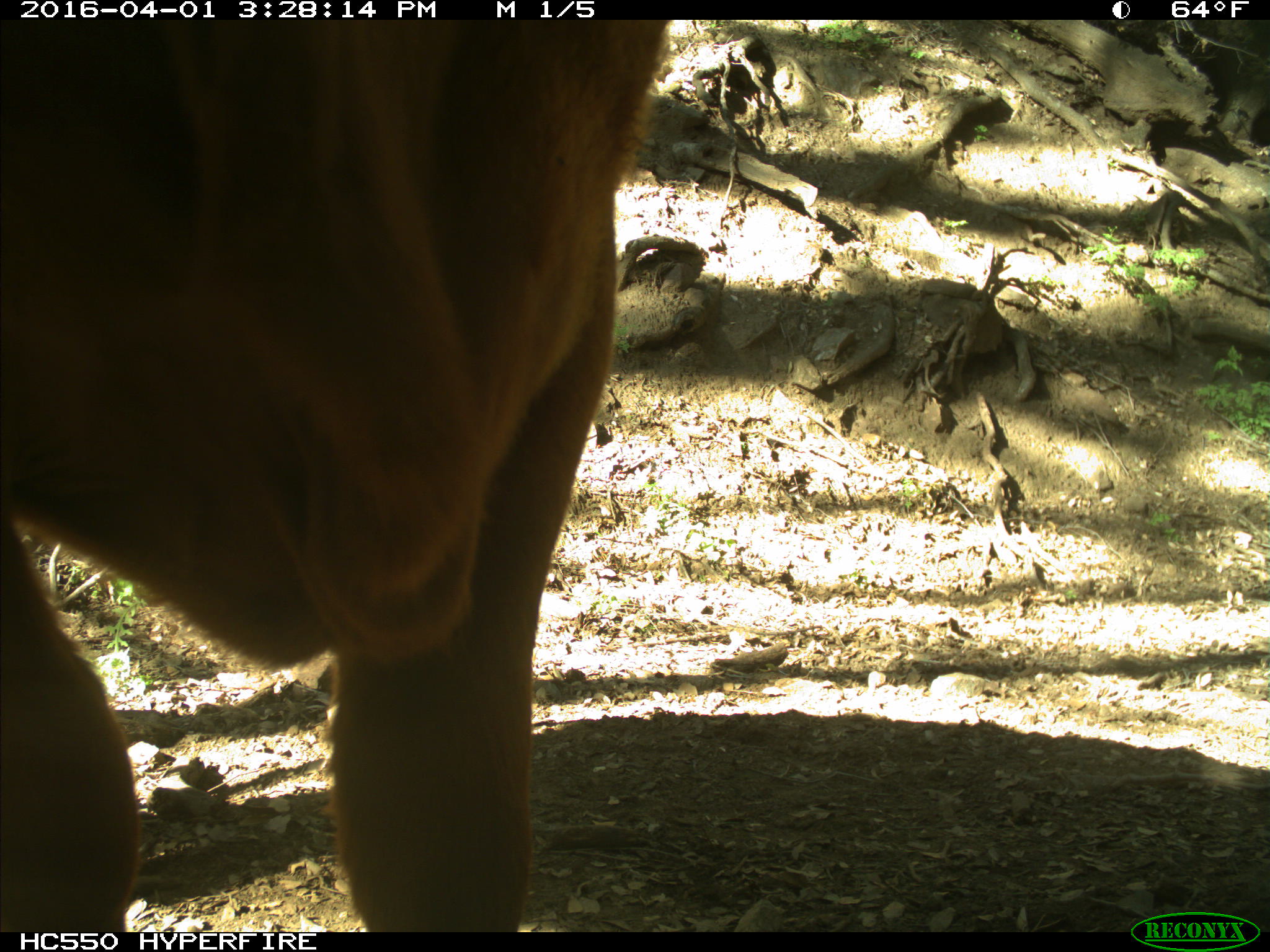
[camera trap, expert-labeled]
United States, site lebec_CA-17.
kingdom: Animalia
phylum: Chordata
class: Mammalia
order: Artiodactyla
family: Bovidae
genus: Bos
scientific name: Bos taurus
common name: domestic cow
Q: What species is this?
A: Bos taurus (domestic cow).